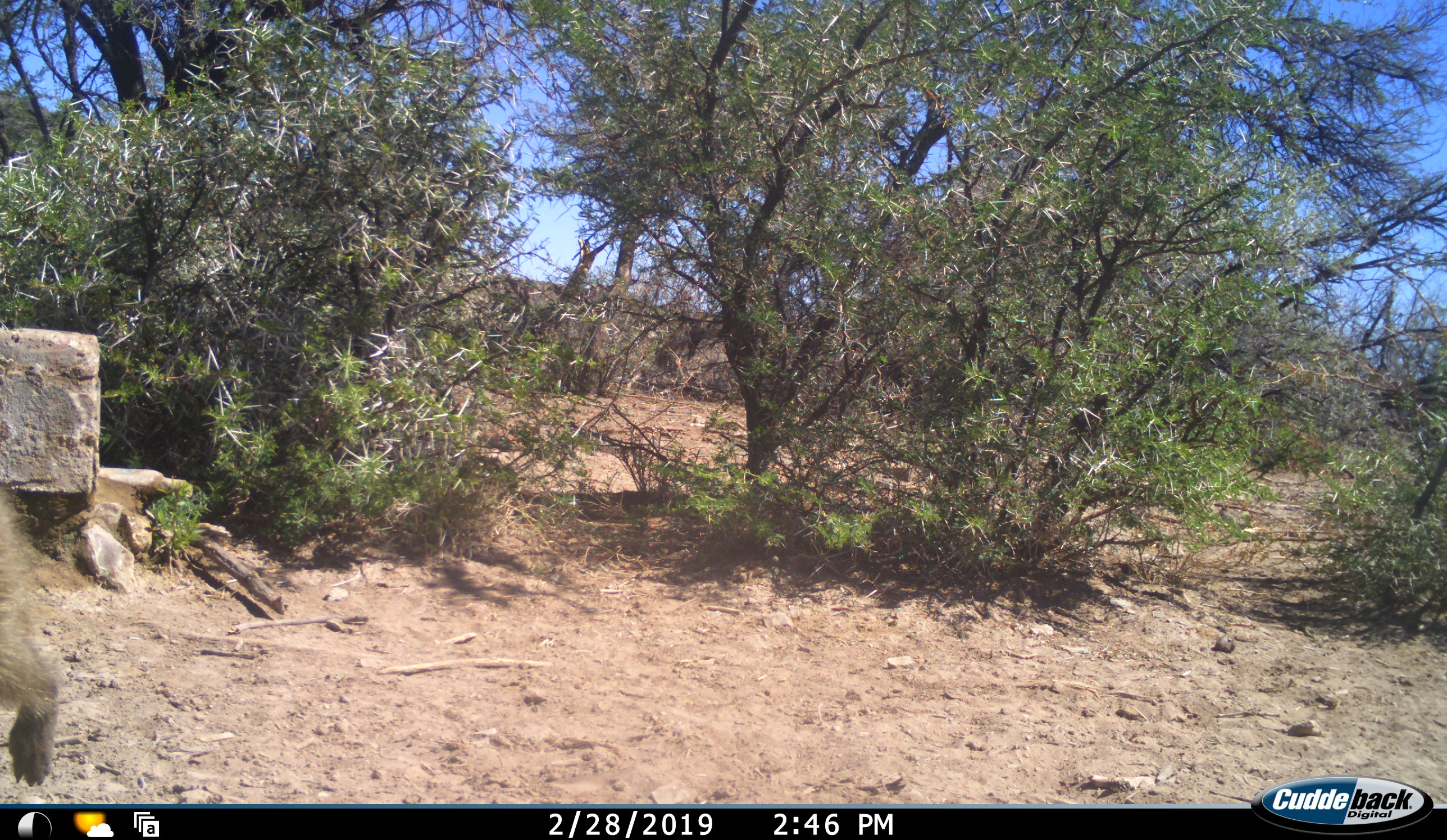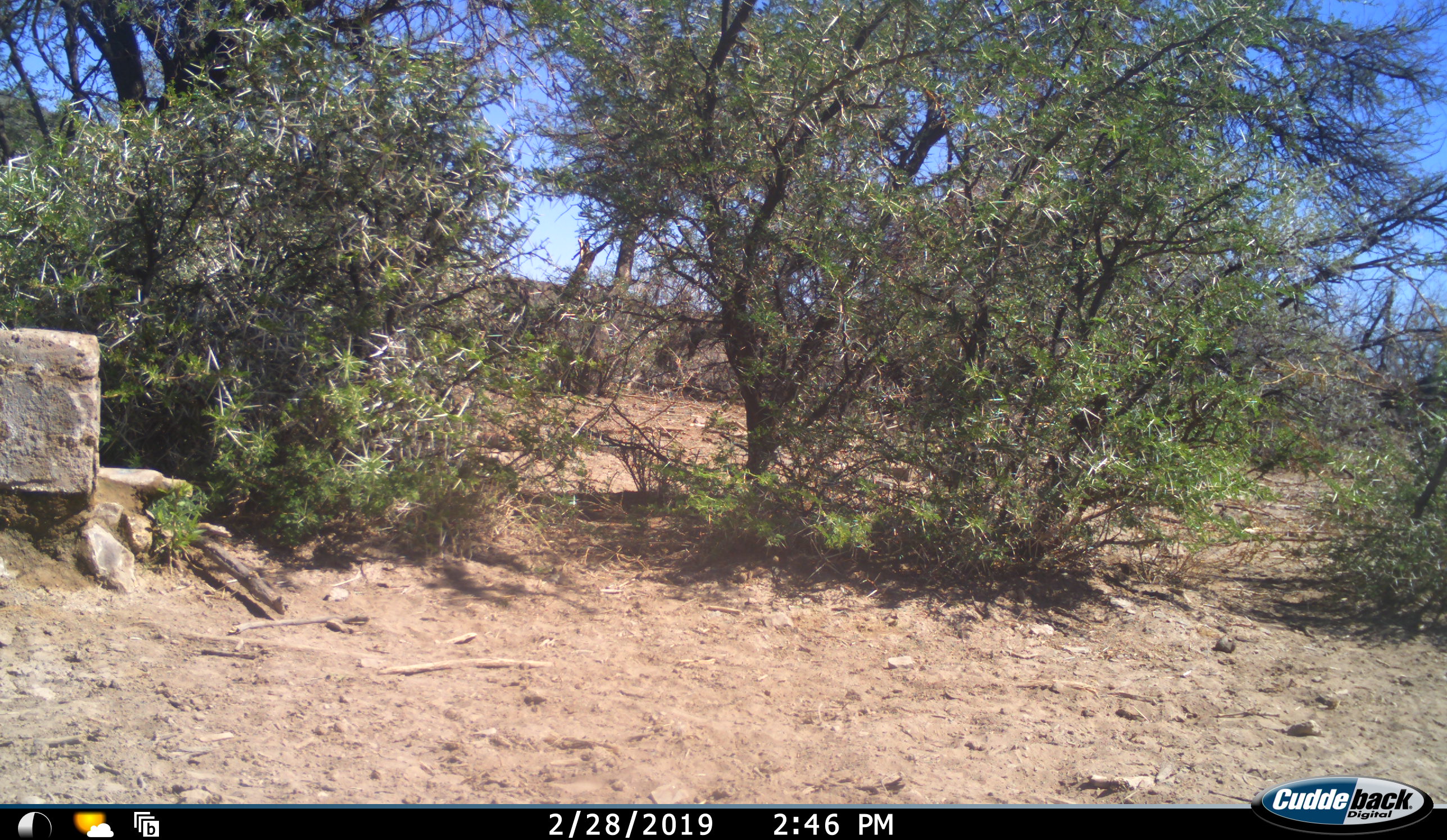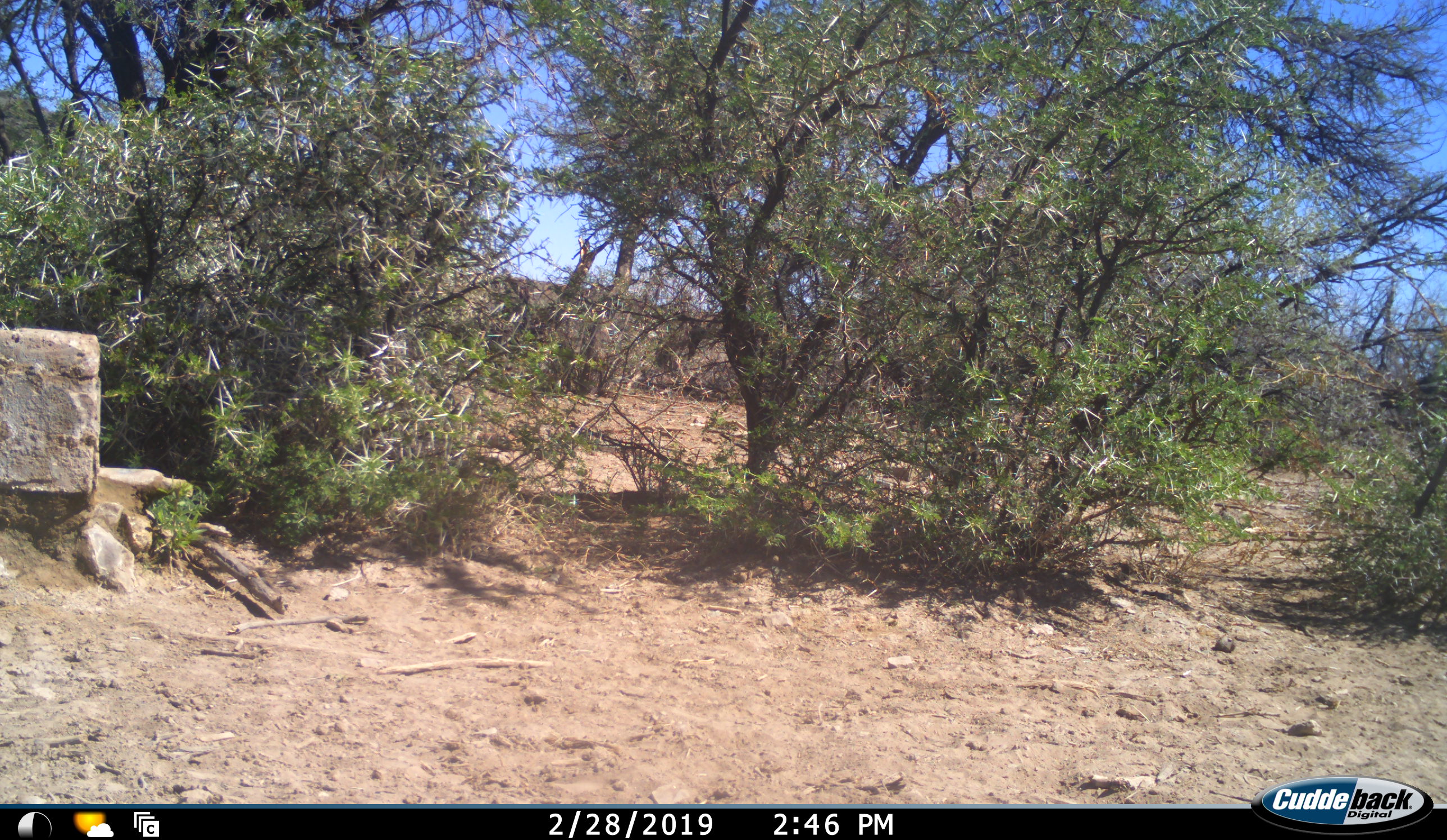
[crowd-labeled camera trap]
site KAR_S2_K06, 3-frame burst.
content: unidentified animal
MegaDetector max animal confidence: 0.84